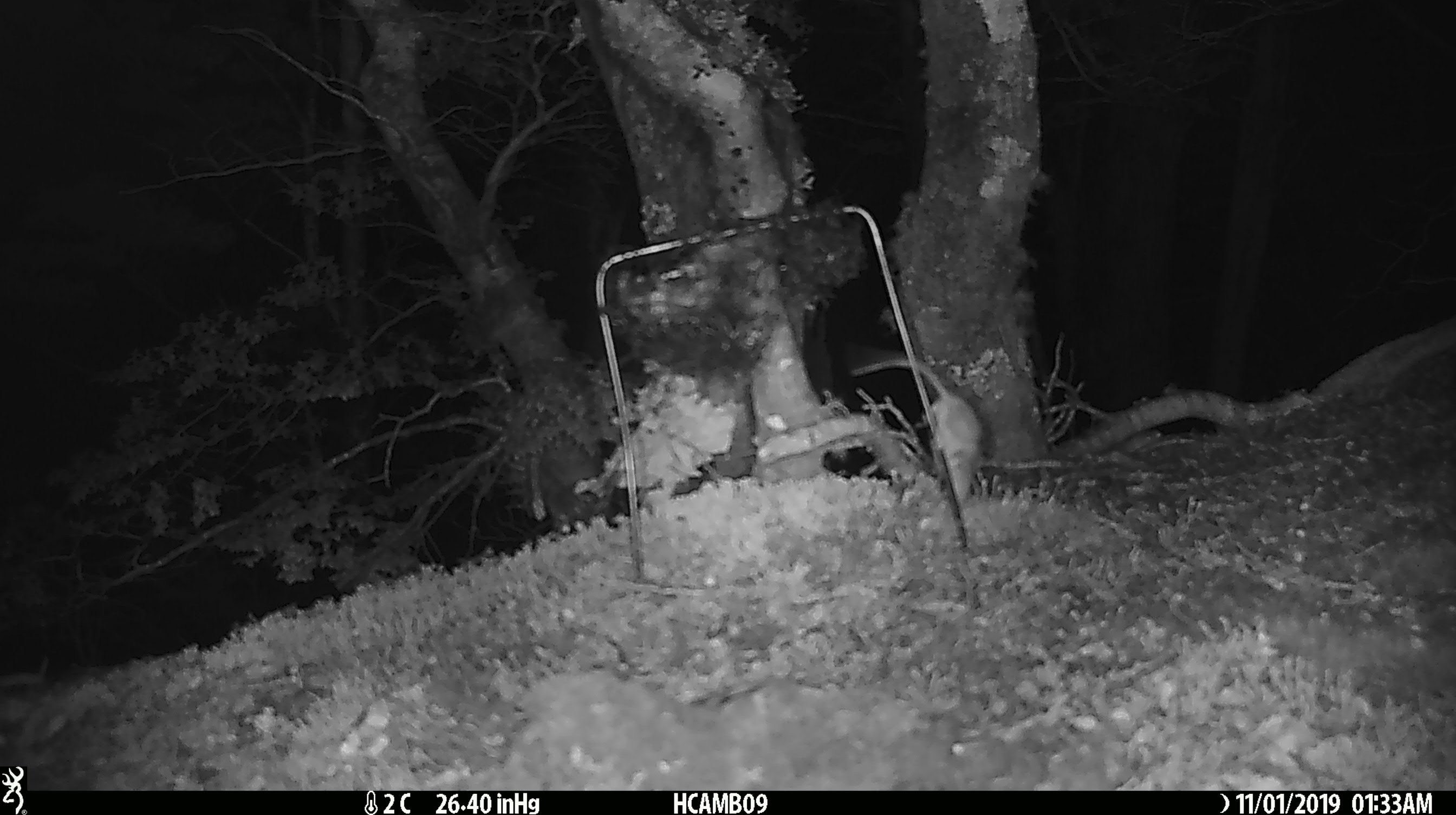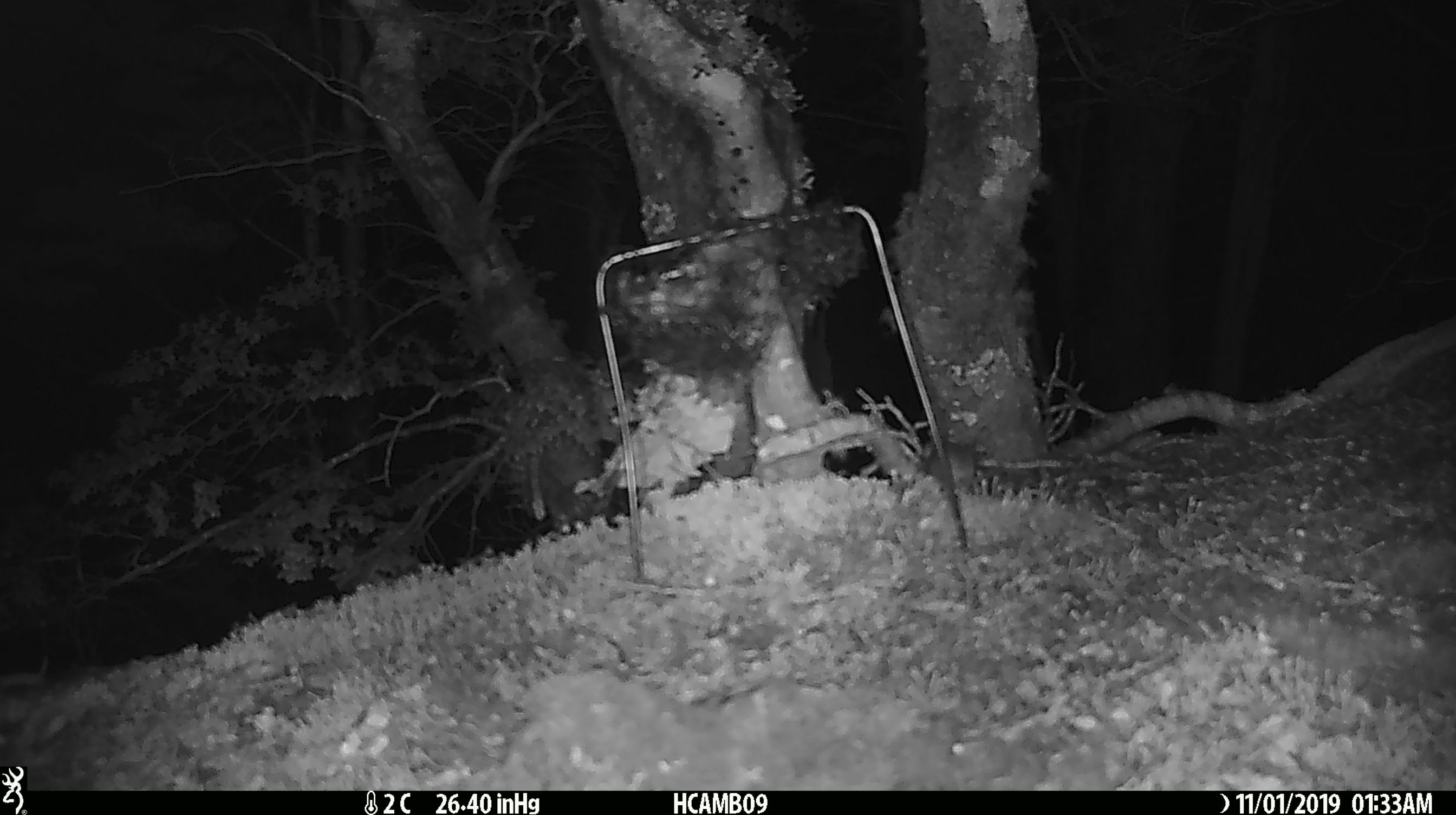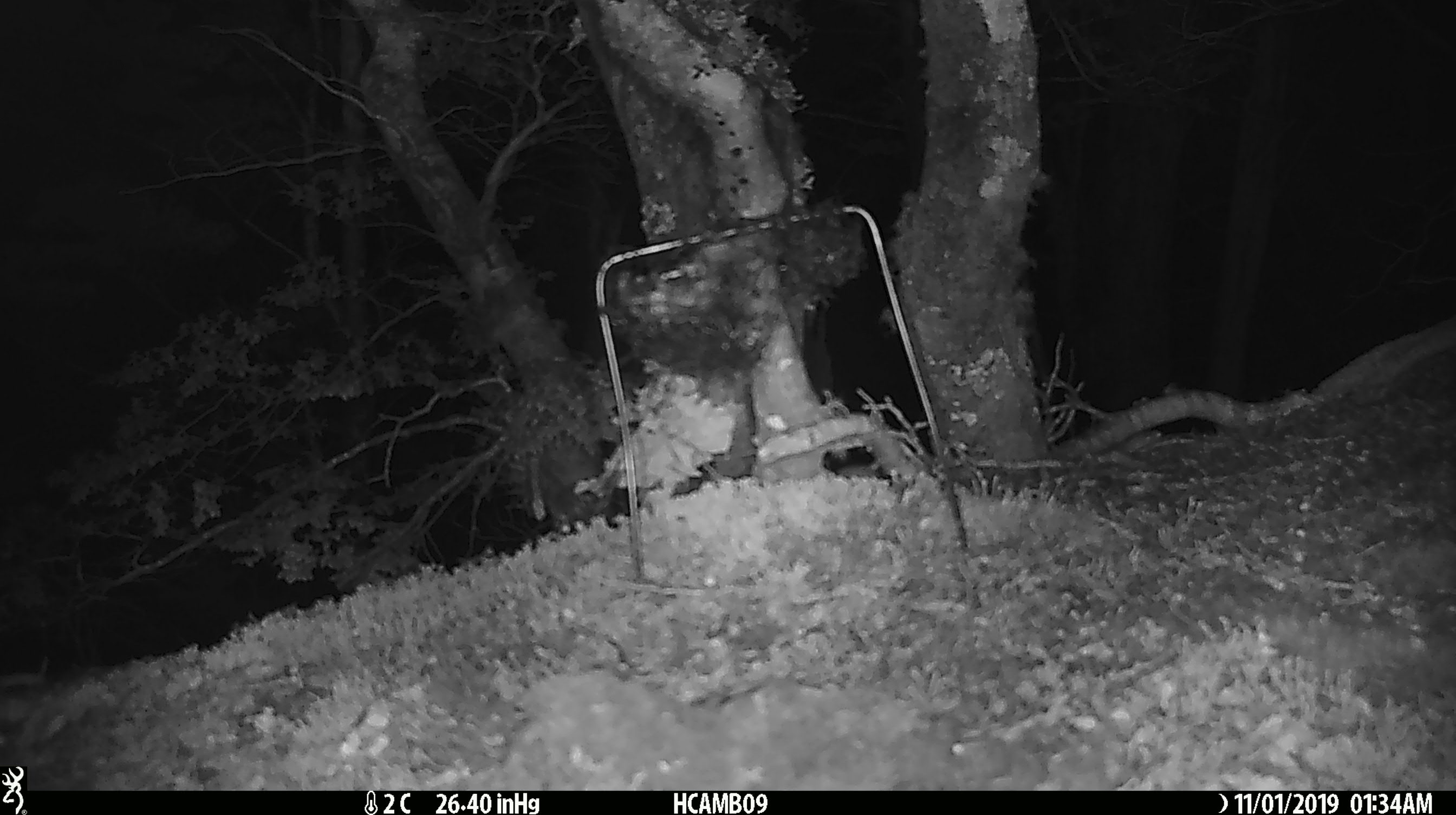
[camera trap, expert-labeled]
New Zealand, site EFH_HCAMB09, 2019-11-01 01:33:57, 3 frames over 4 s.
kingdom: Animalia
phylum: Chordata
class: Mammalia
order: Rodentia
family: Muridae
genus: Mus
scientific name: Mus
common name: mouse